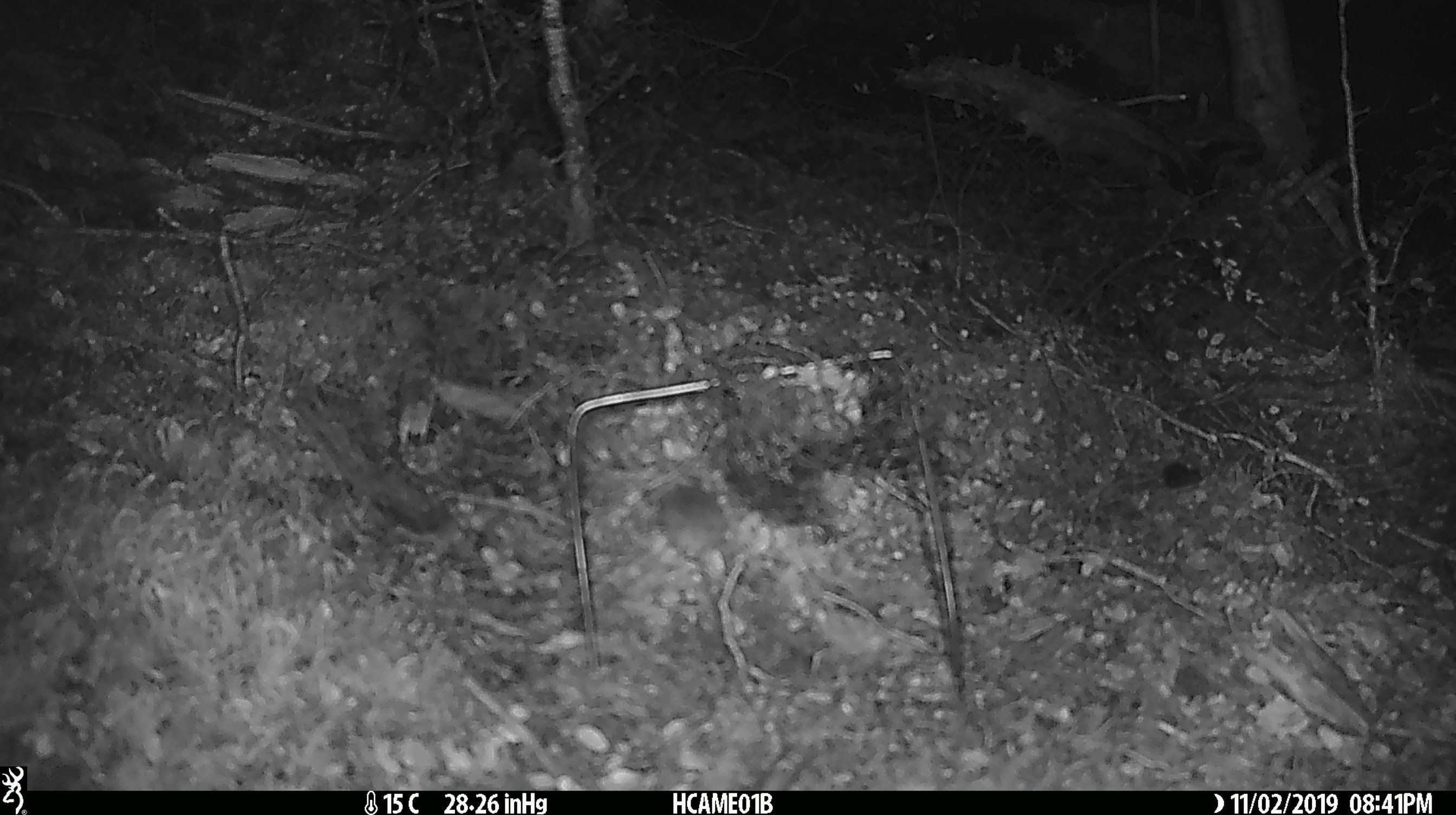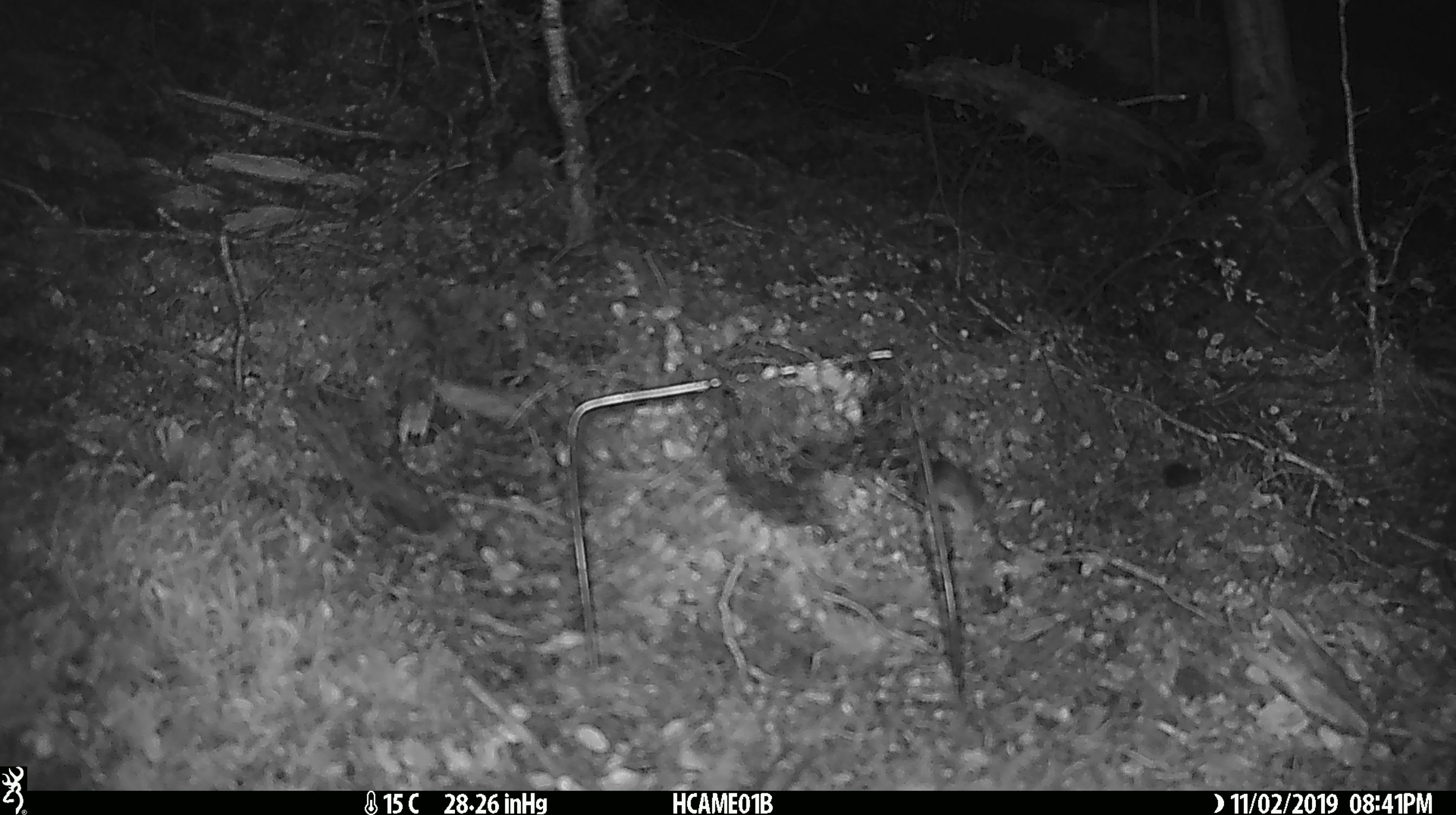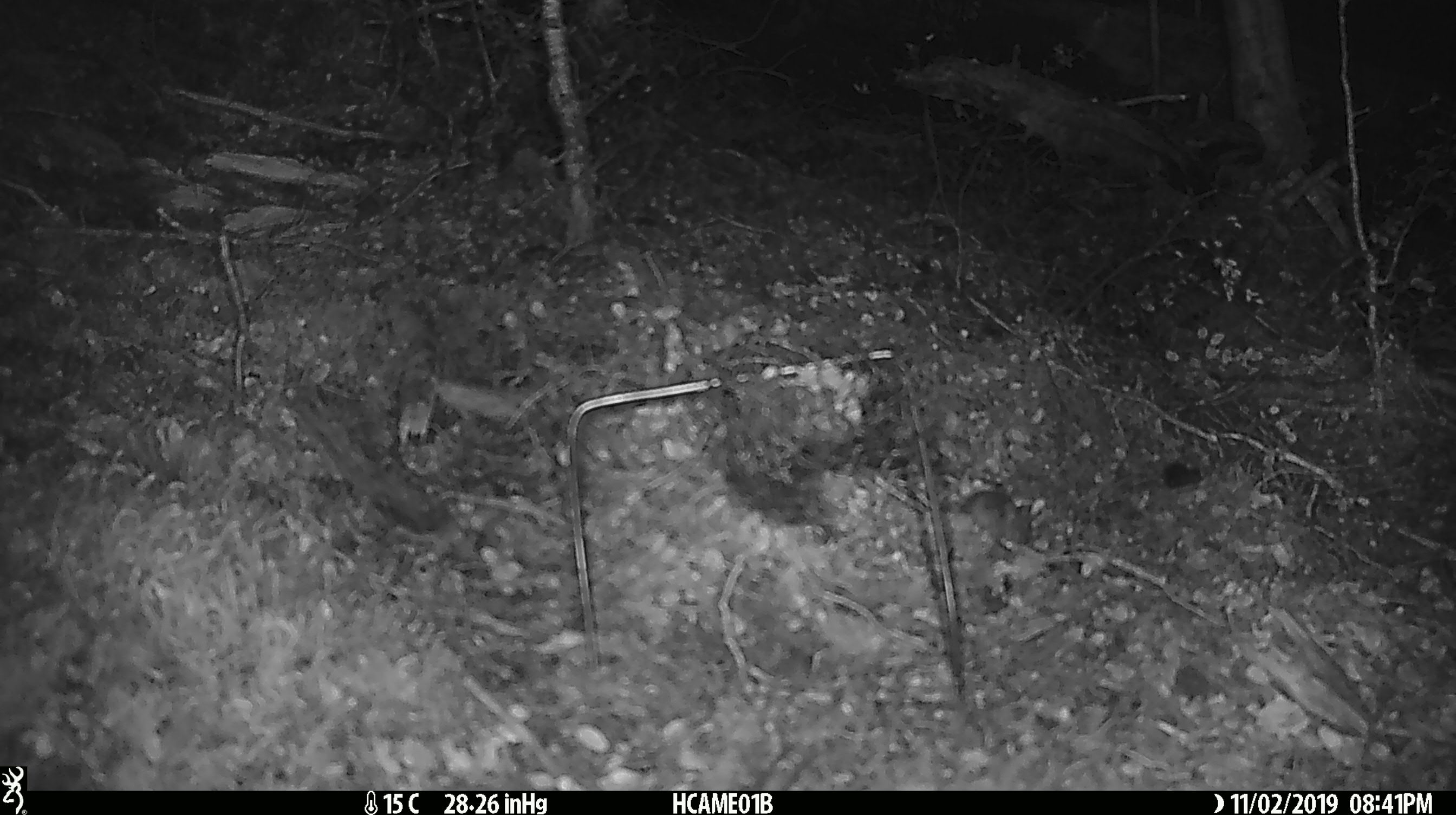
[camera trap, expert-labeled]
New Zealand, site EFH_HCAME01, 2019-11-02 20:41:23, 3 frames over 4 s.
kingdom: Animalia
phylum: Chordata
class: Mammalia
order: Rodentia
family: Muridae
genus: Mus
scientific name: Mus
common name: mouse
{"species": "mouse (Mus)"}